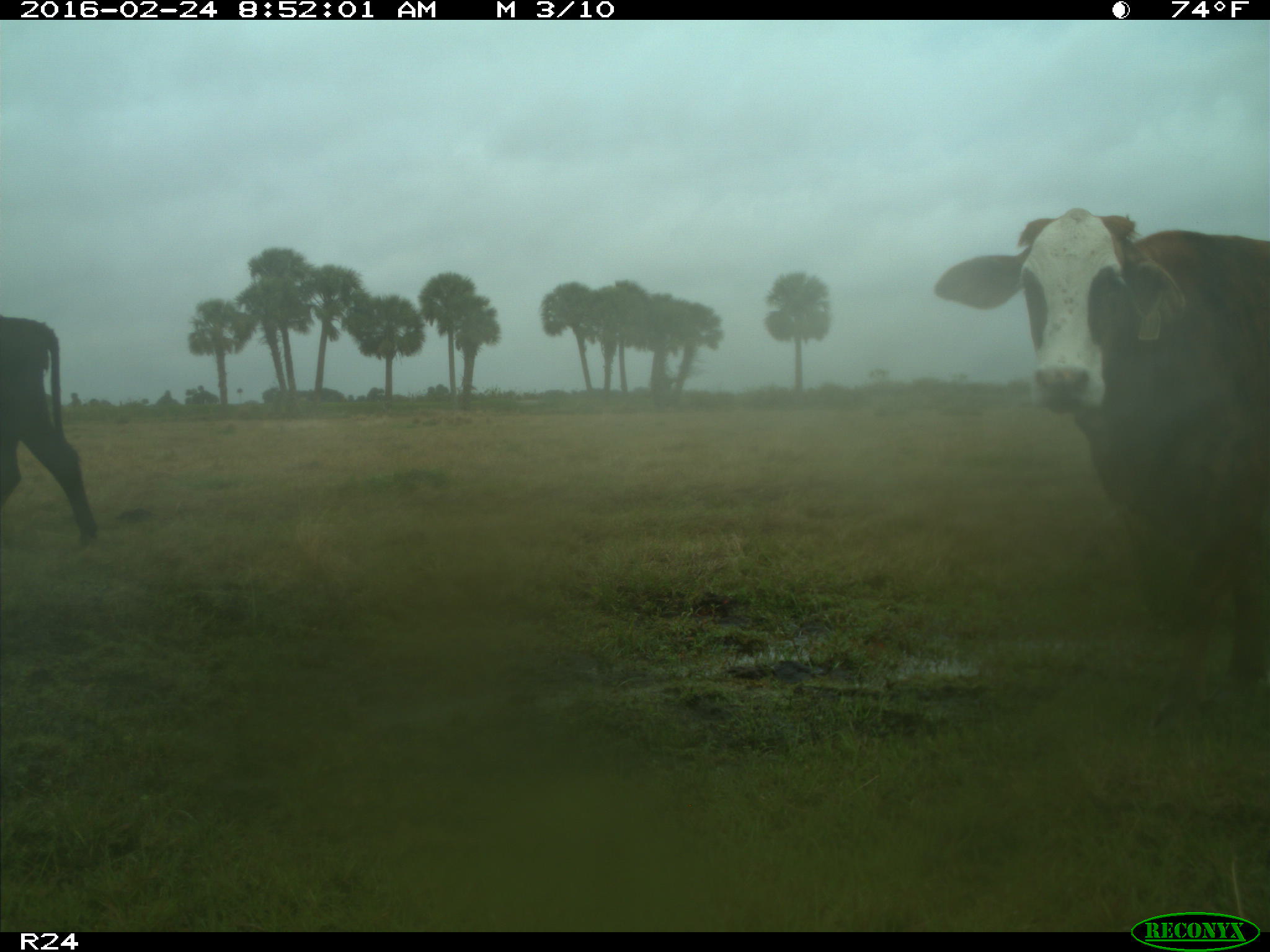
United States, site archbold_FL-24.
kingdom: Animalia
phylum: Chordata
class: Mammalia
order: Artiodactyla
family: Bovidae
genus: Bos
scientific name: Bos taurus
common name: domestic cow